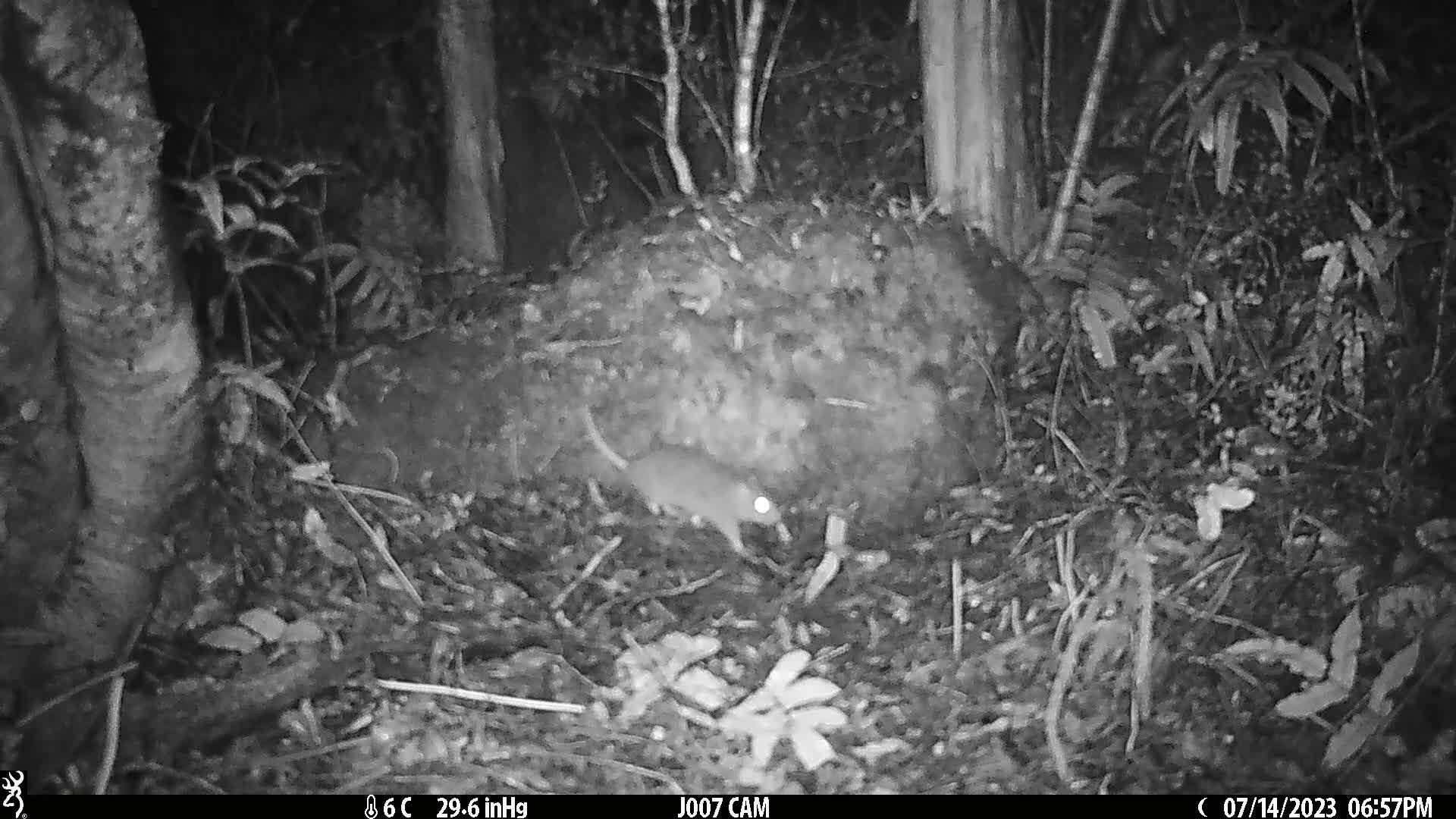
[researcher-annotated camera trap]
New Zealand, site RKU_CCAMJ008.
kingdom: Animalia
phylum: Chordata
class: Mammalia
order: Rodentia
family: Muridae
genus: Rattus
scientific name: Rattus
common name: rat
Rat (Rattus).